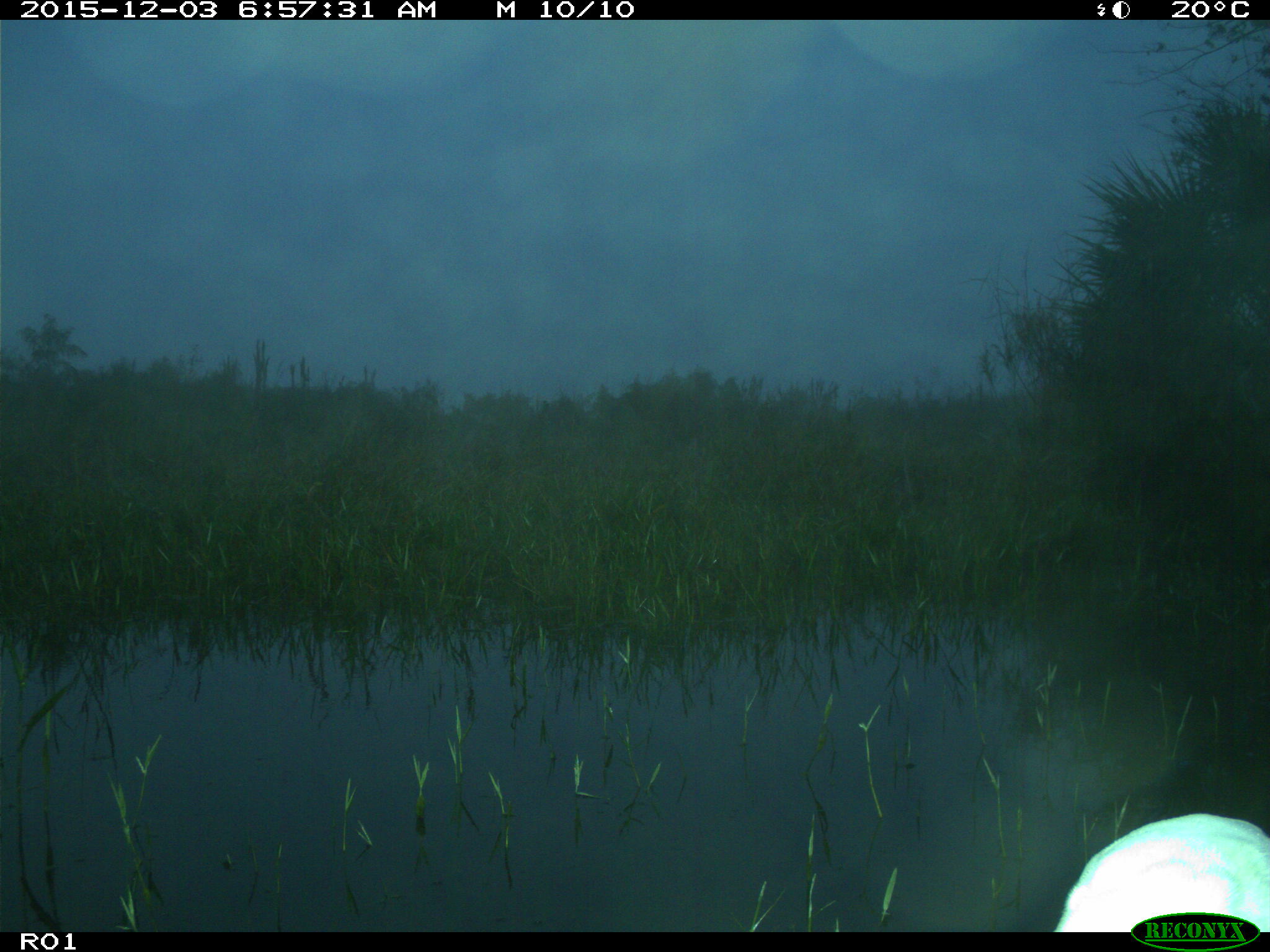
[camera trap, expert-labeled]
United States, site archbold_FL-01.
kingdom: Animalia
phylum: Chordata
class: Aves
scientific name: Aves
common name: birds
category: unidentified bird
Unidentified bird (birds) (Aves).